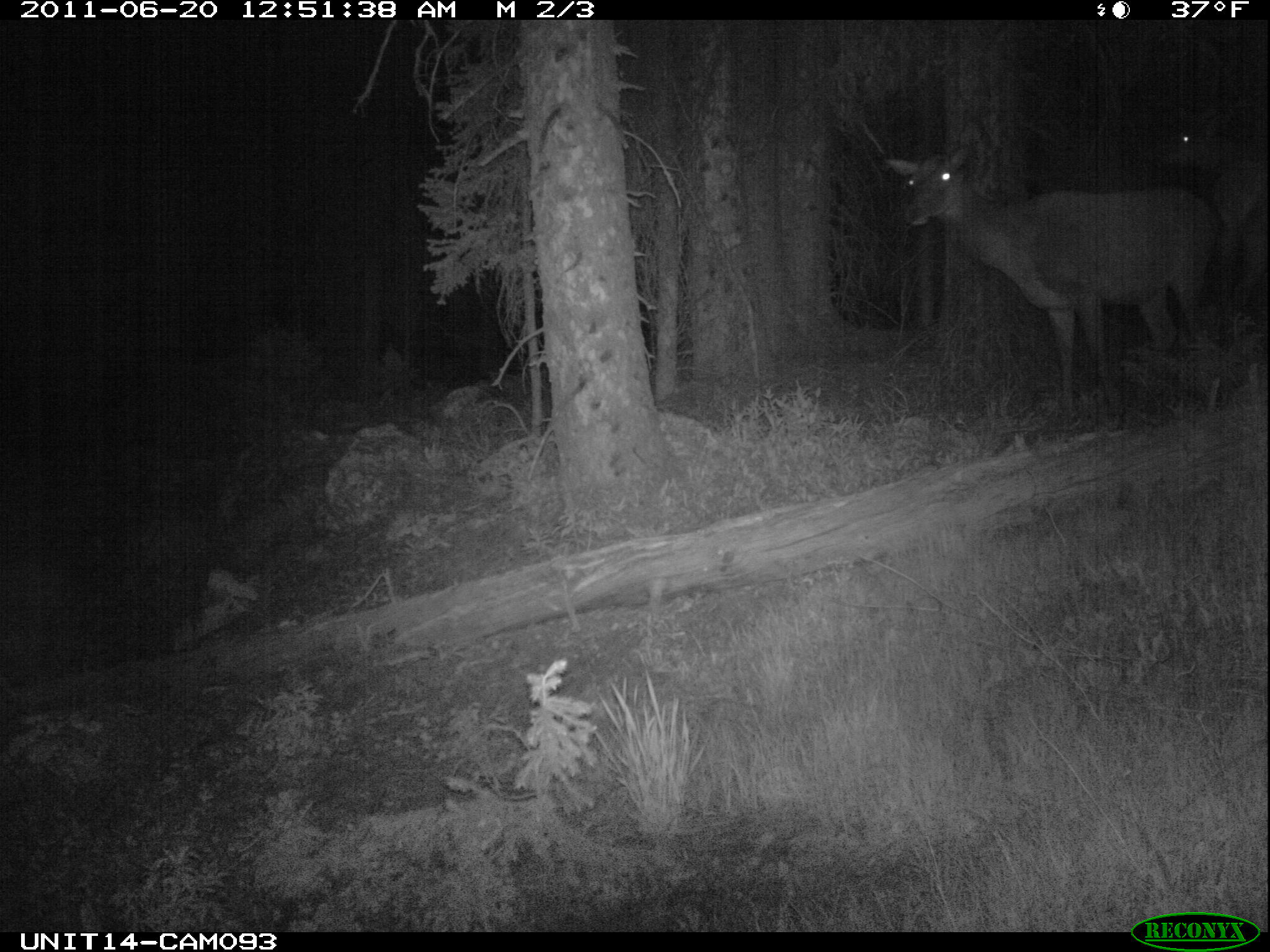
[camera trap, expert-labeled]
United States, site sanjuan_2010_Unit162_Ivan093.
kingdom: Animalia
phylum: Chordata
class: Mammalia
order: Artiodactyla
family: Cervidae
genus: Cervus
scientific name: Cervus elaphus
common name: red deer